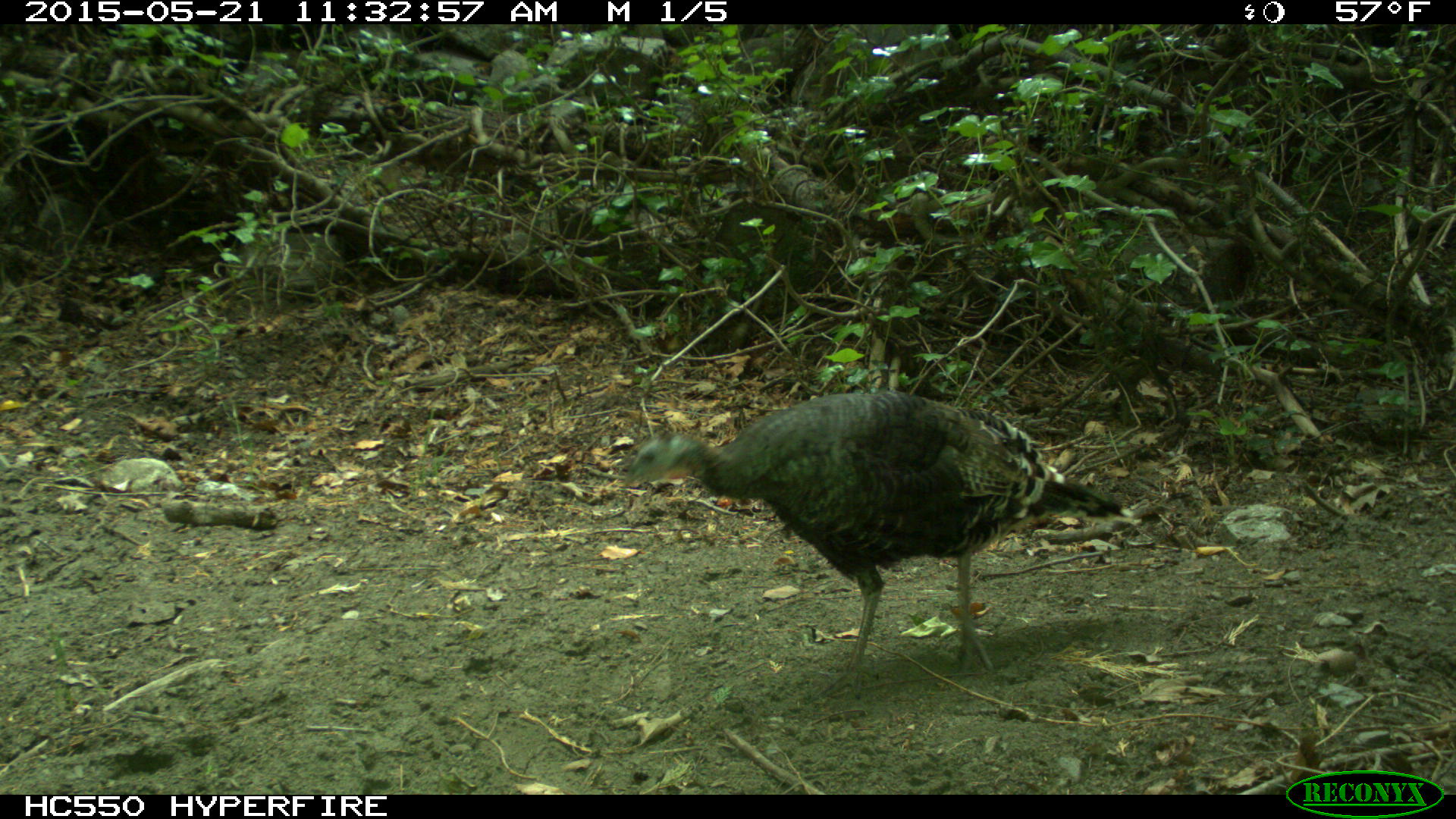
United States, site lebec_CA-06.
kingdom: Animalia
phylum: Chordata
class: Aves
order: Galliformes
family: Phasianidae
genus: Meleagris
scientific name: Meleagris gallopavo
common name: wild turkey